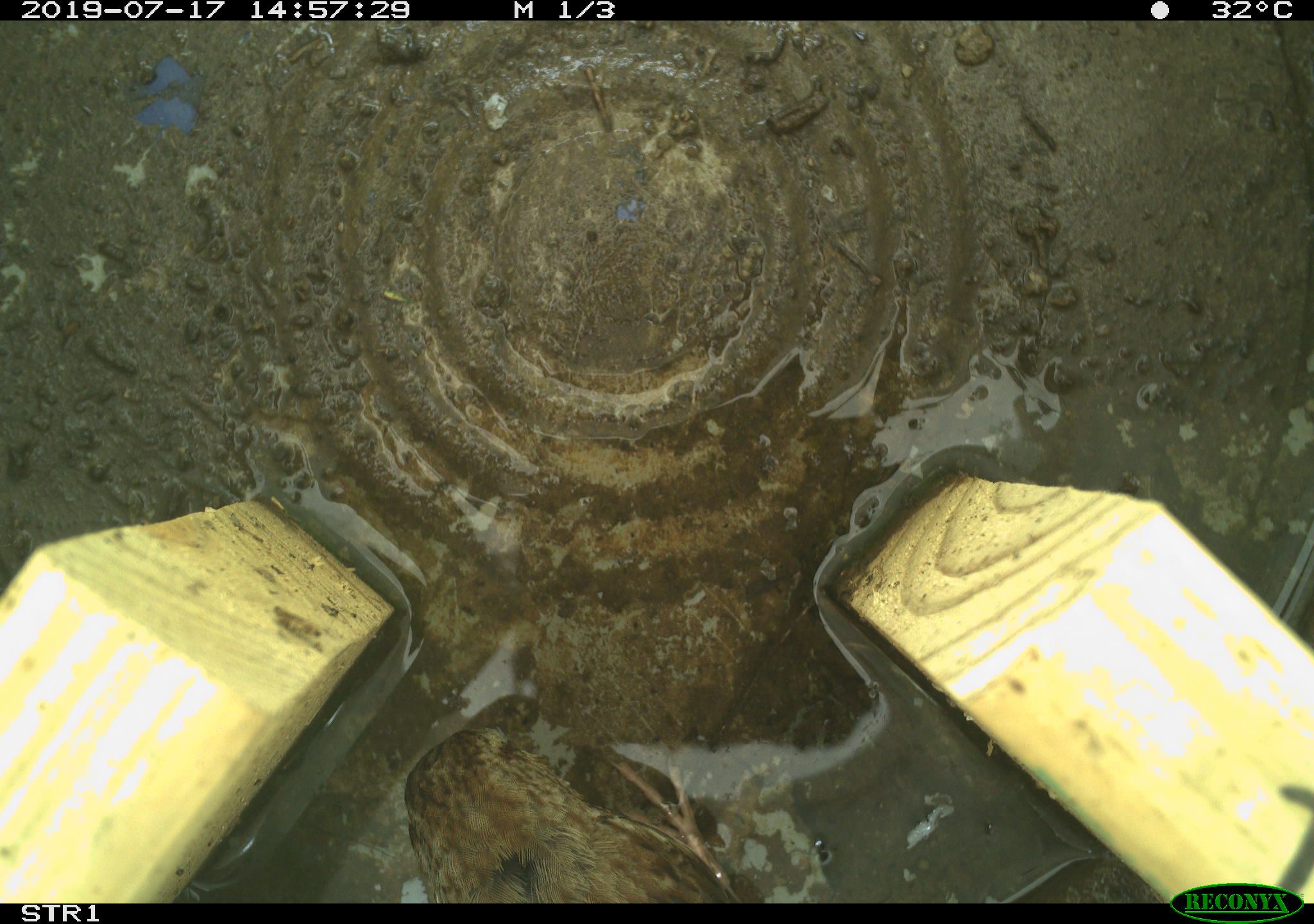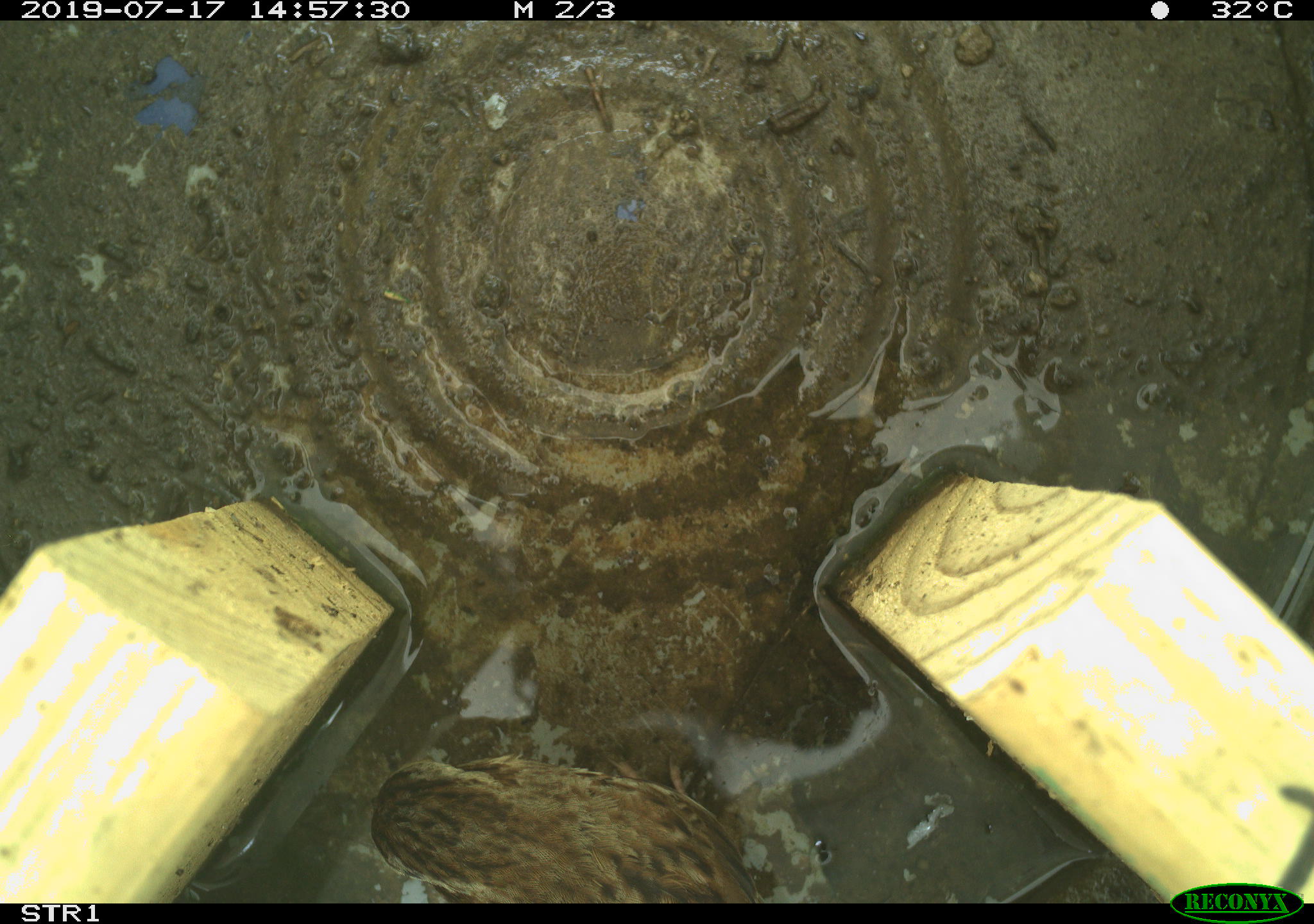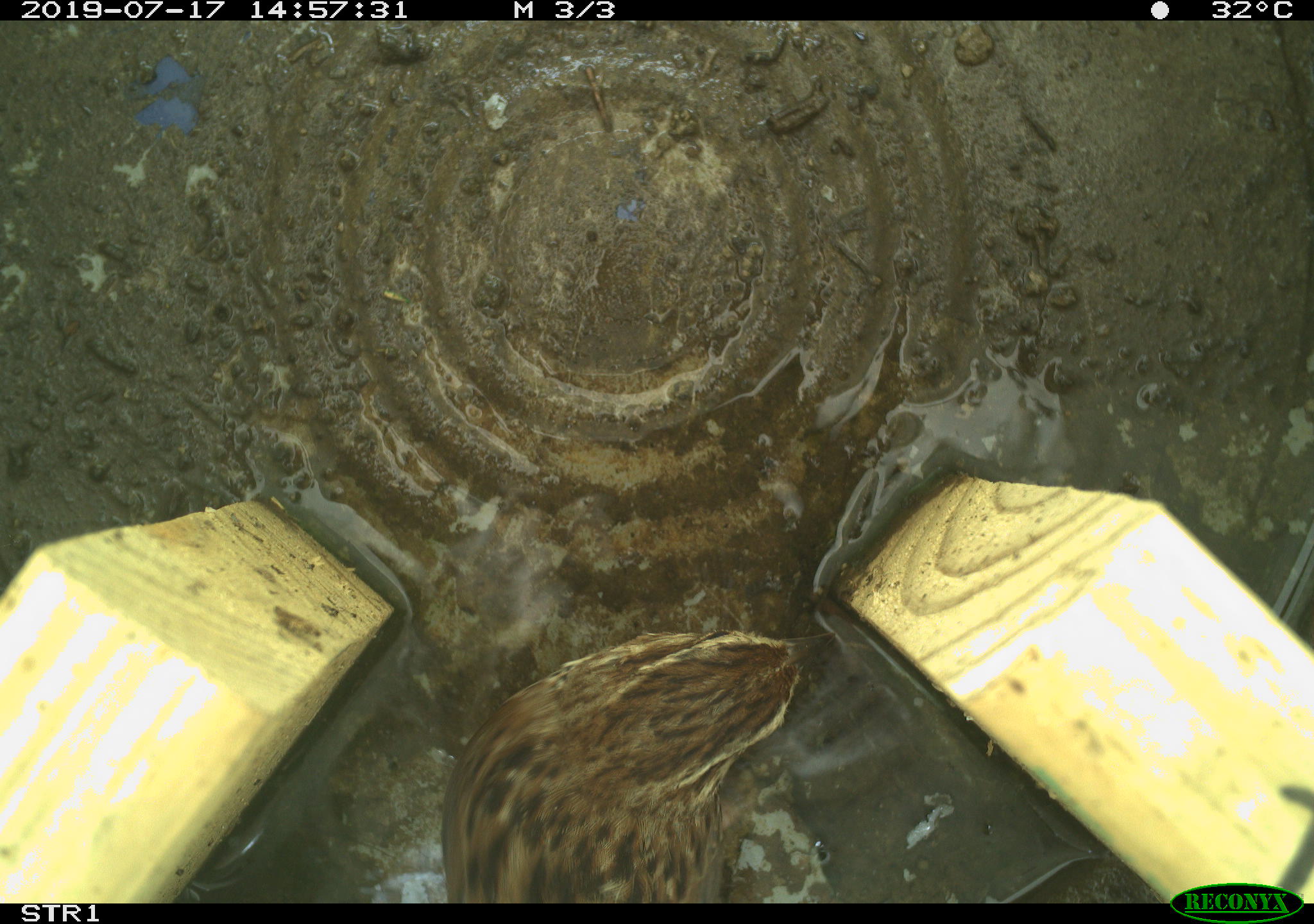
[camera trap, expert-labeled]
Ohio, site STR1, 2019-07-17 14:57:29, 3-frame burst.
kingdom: Animalia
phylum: Chordata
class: Aves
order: Passeriformes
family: Passerellidae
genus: Melospiza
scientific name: Melospiza melodia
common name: song sparrow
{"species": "song sparrow (Melospiza melodia)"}